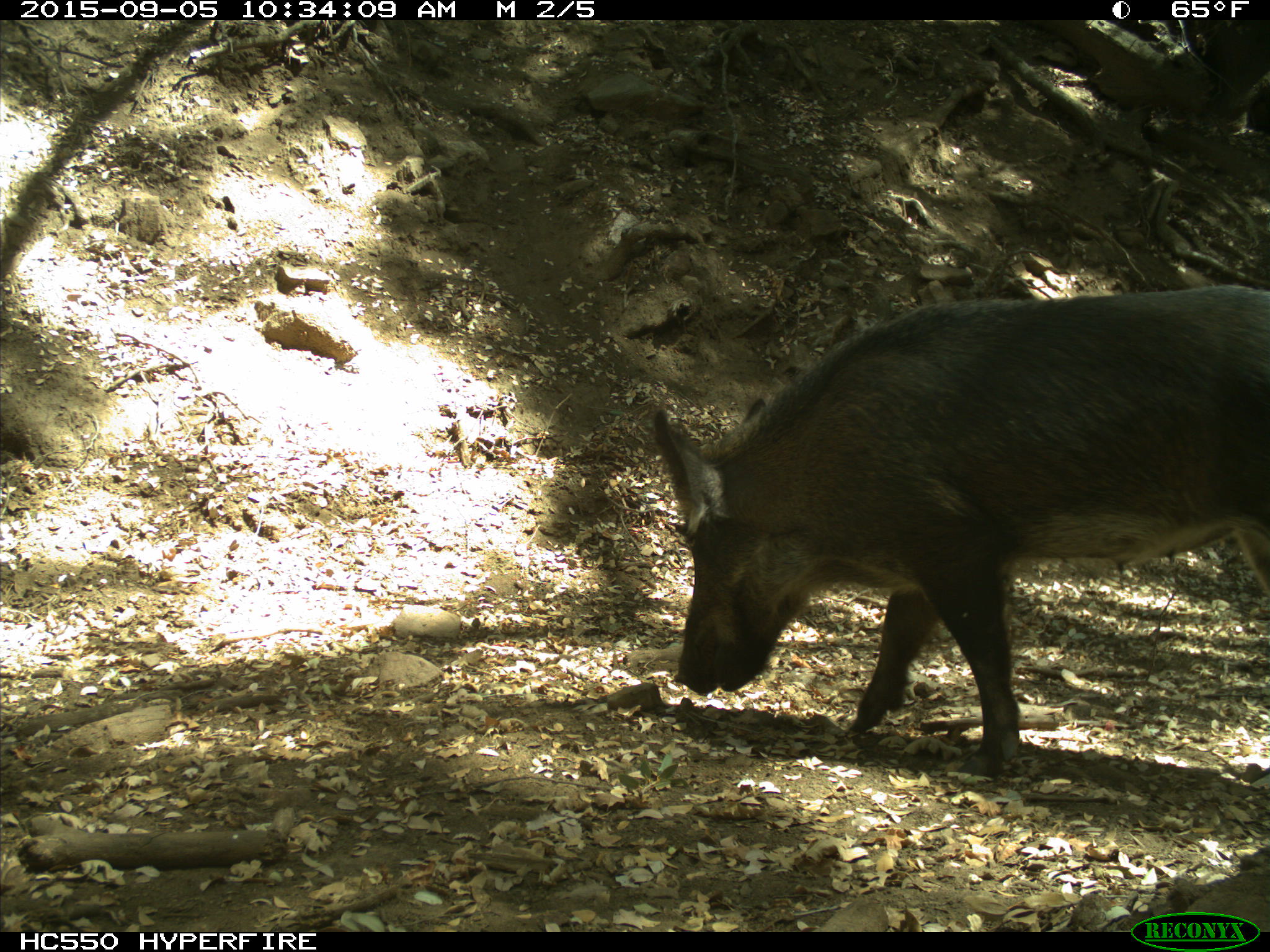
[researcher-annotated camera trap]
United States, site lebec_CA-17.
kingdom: Animalia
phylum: Chordata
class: Mammalia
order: Artiodactyla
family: Suidae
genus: Sus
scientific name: Sus scrofa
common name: wild boar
Sus scrofa (wild boar).